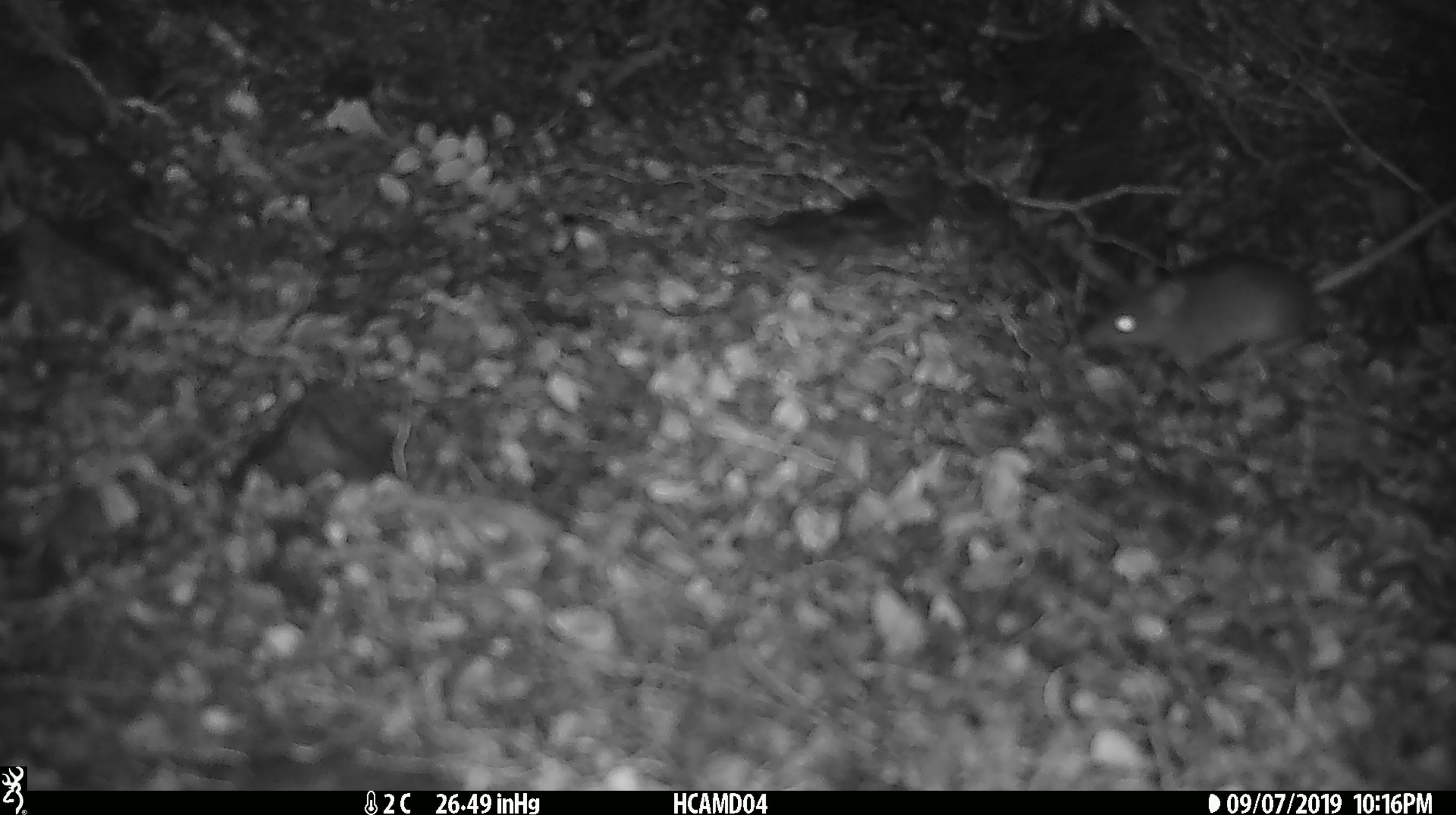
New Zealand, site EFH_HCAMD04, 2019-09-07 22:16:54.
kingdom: Animalia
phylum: Chordata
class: Mammalia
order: Rodentia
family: Muridae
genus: Mus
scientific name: Mus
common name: mouse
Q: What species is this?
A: Mouse (Mus).